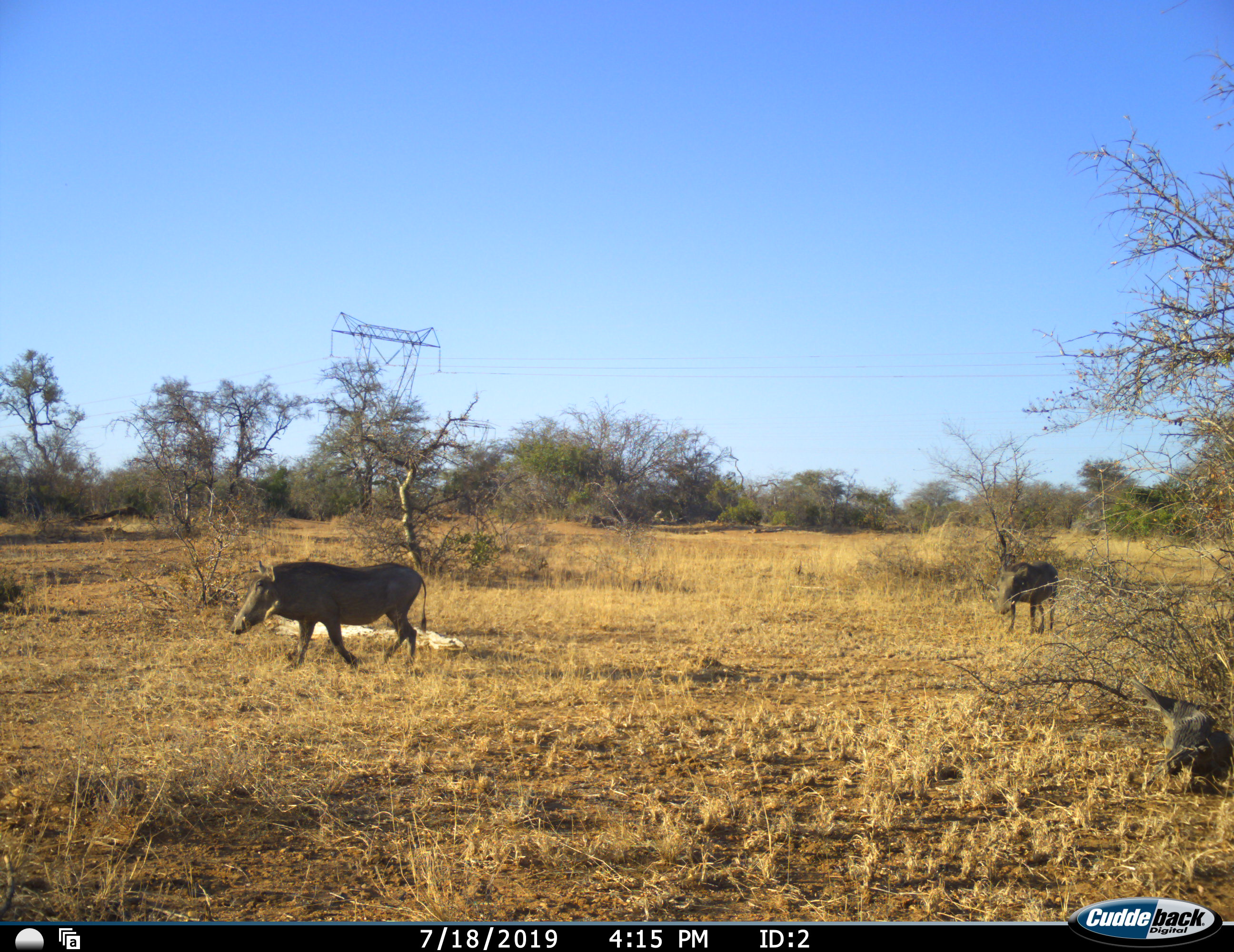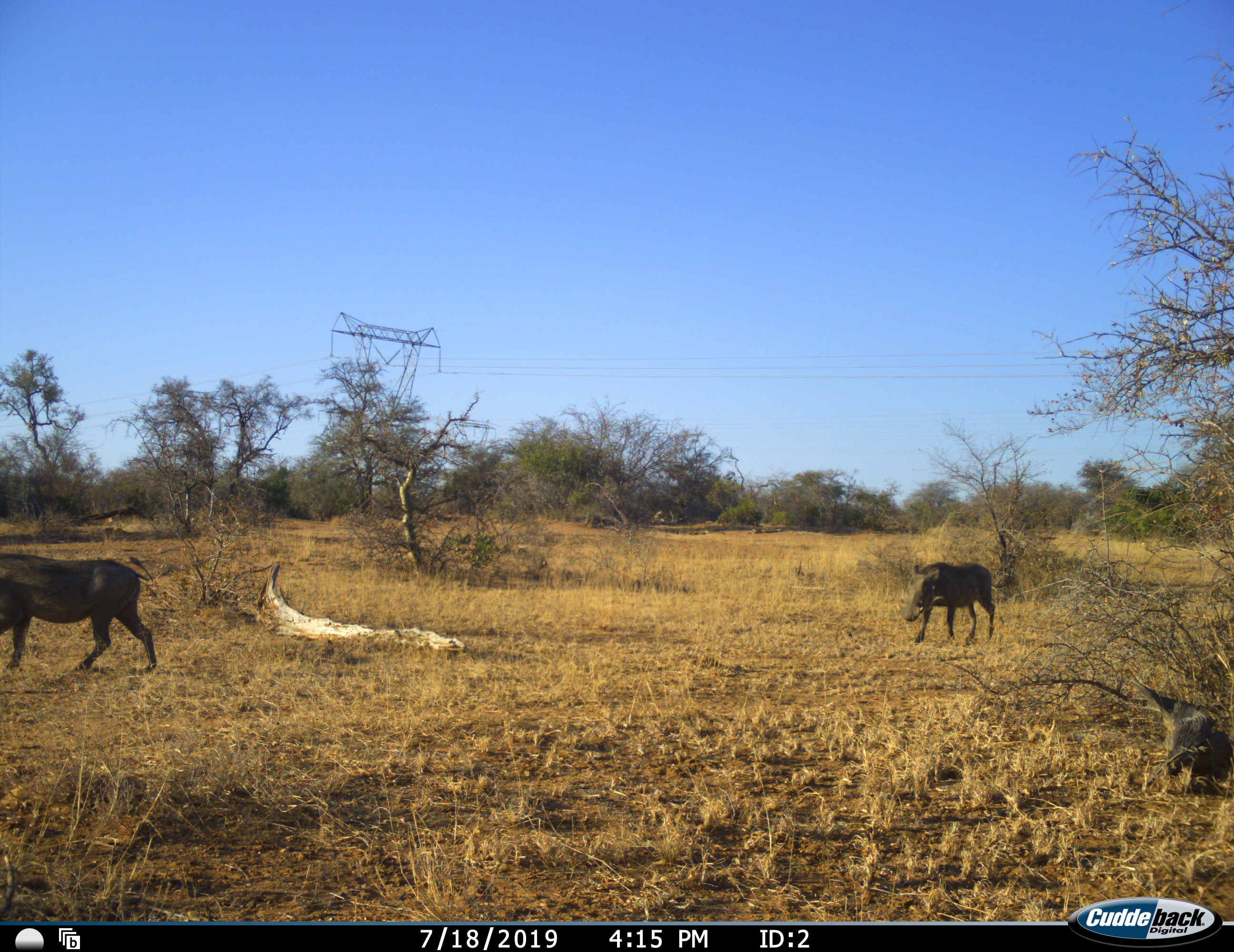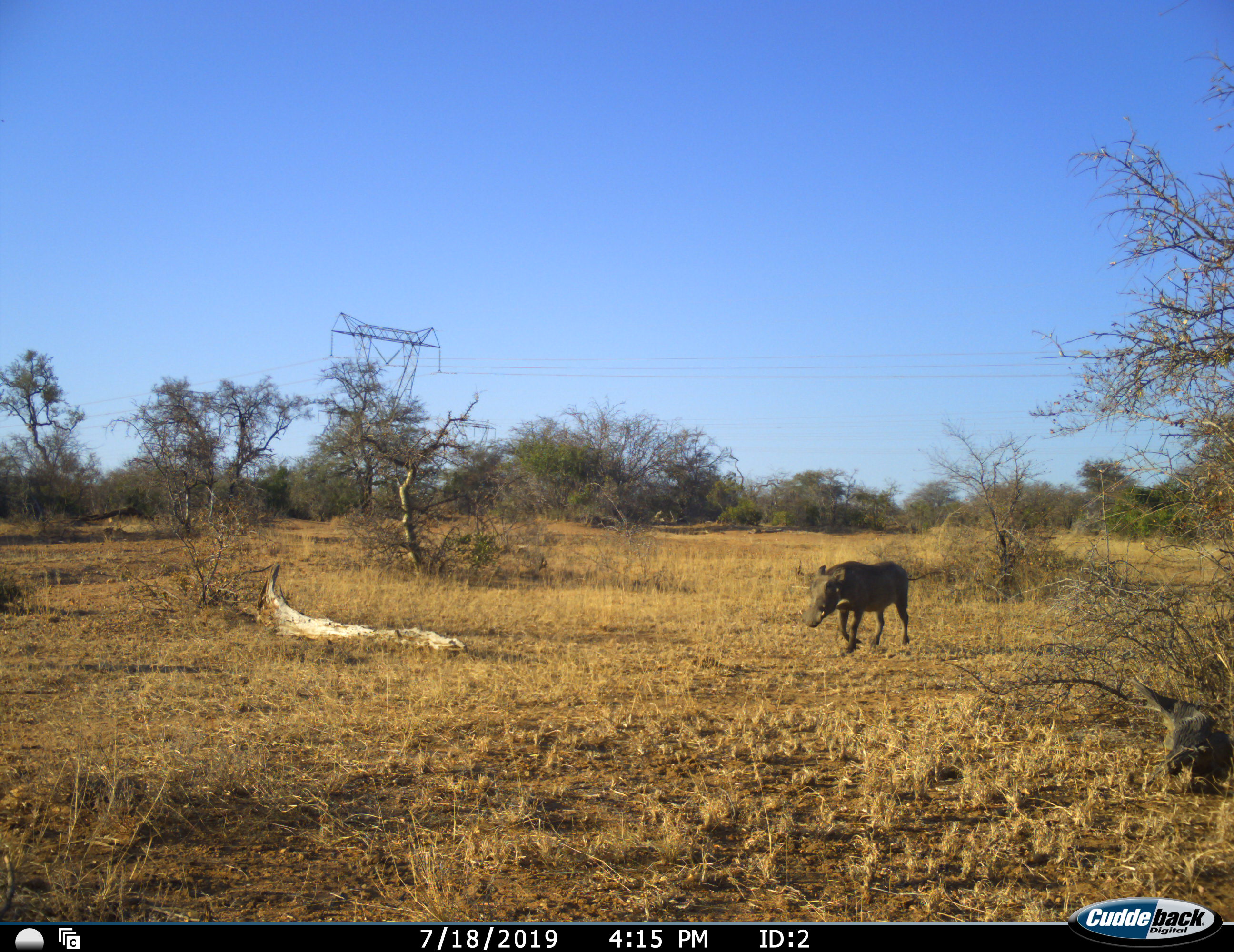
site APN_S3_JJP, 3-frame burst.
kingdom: Animalia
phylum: Chordata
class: Mammalia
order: Artiodactyla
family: Suidae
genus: Phacochoerus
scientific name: Phacochoerus africanus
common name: warthog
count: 2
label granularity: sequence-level